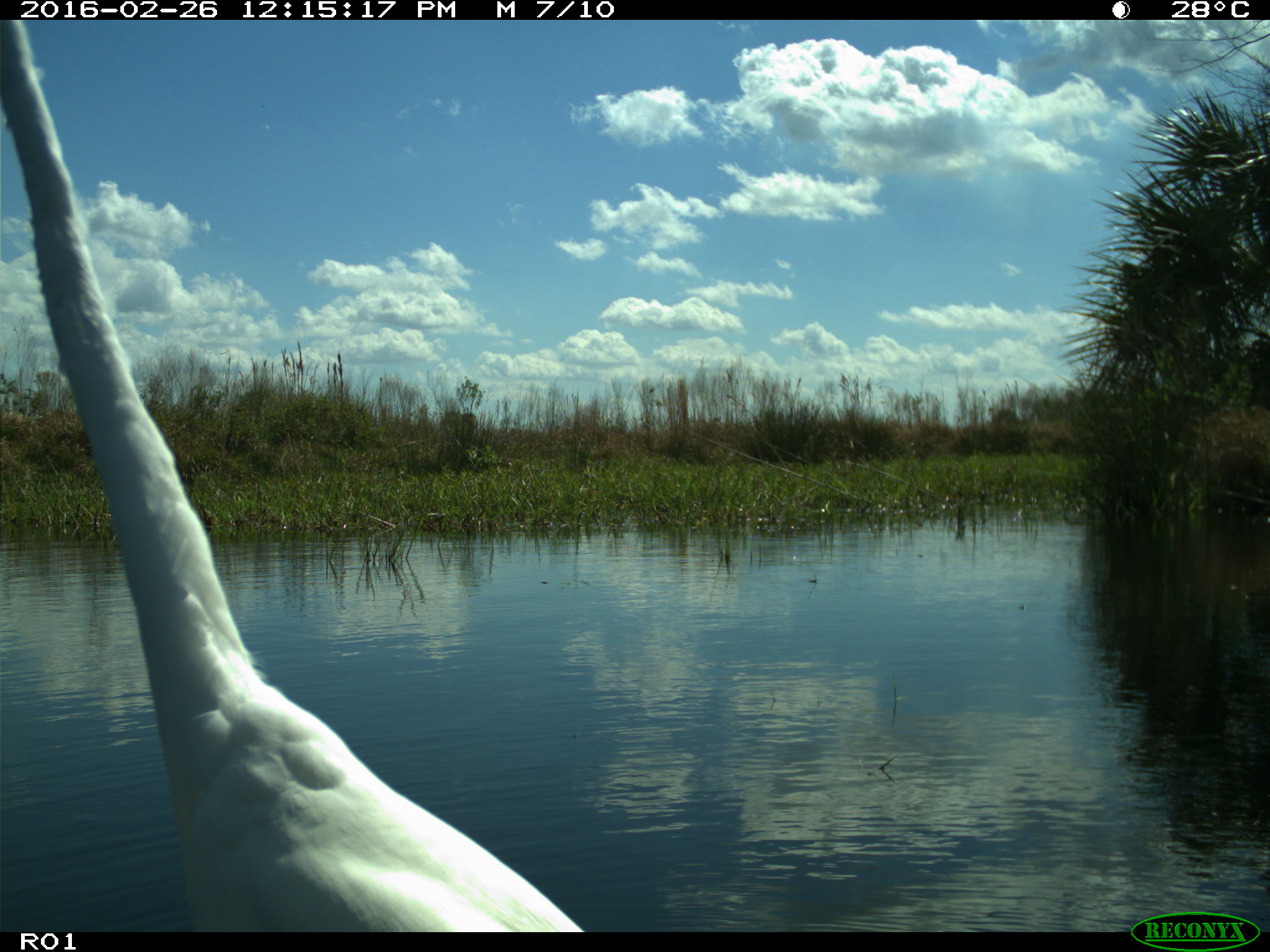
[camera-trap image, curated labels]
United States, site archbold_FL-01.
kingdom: Animalia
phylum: Chordata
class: Aves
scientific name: Aves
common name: birds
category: unidentified bird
Unidentified bird (birds) (Aves).